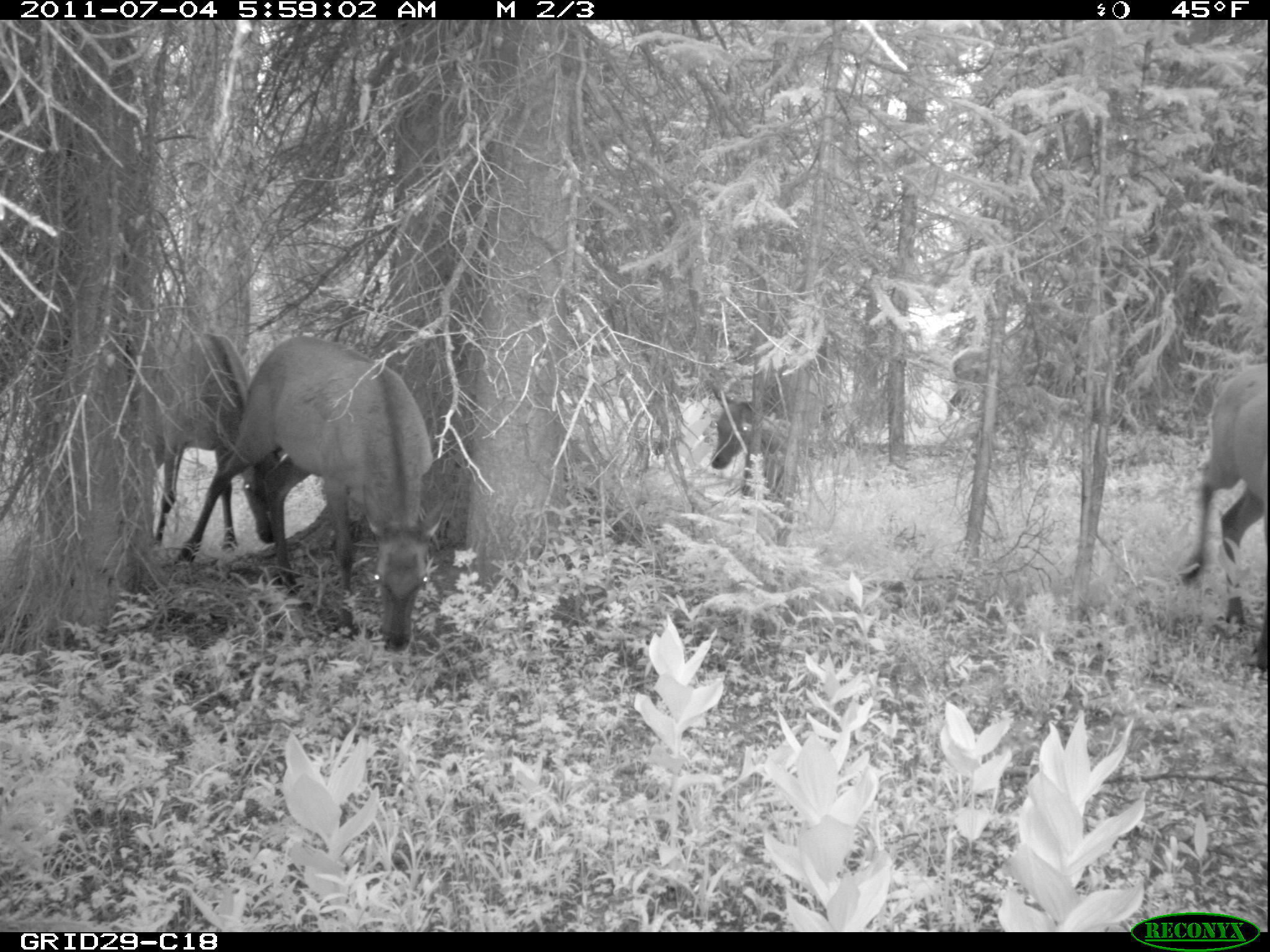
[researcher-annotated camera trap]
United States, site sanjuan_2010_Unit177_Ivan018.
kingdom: Animalia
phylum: Chordata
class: Mammalia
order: Artiodactyla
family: Cervidae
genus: Cervus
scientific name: Cervus elaphus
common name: red deer